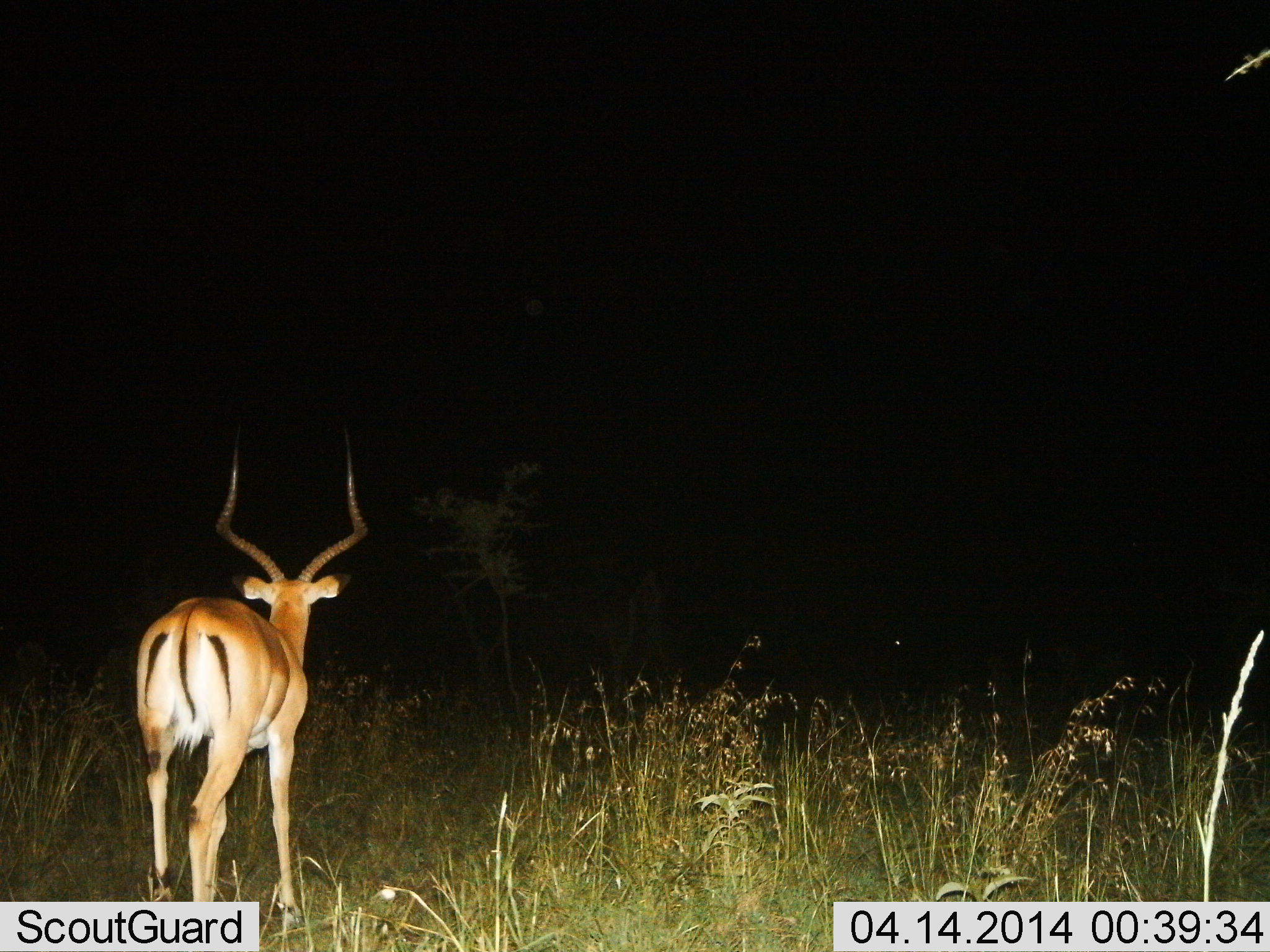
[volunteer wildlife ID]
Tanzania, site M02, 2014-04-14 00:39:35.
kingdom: Animalia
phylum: Chordata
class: Mammalia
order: Artiodactyla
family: Bovidae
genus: Aepyceros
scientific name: Aepyceros melampus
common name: impala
Impala (Aepyceros melampus), count 1. Behavior (volunteer vote fractions): standing 90%, resting 0%, moving 10%, interacting 0%. Young present (vote fraction): 0%. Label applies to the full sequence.